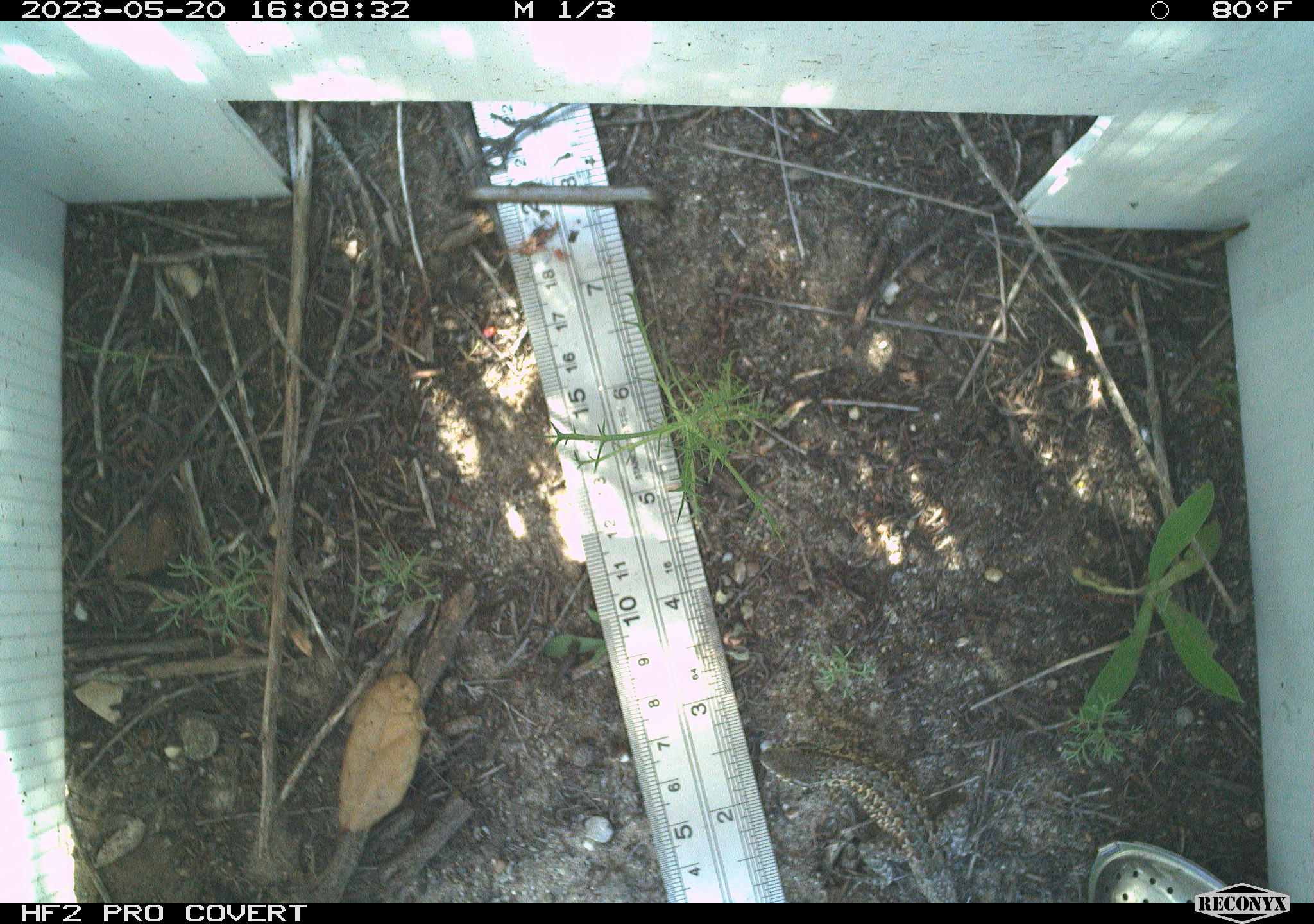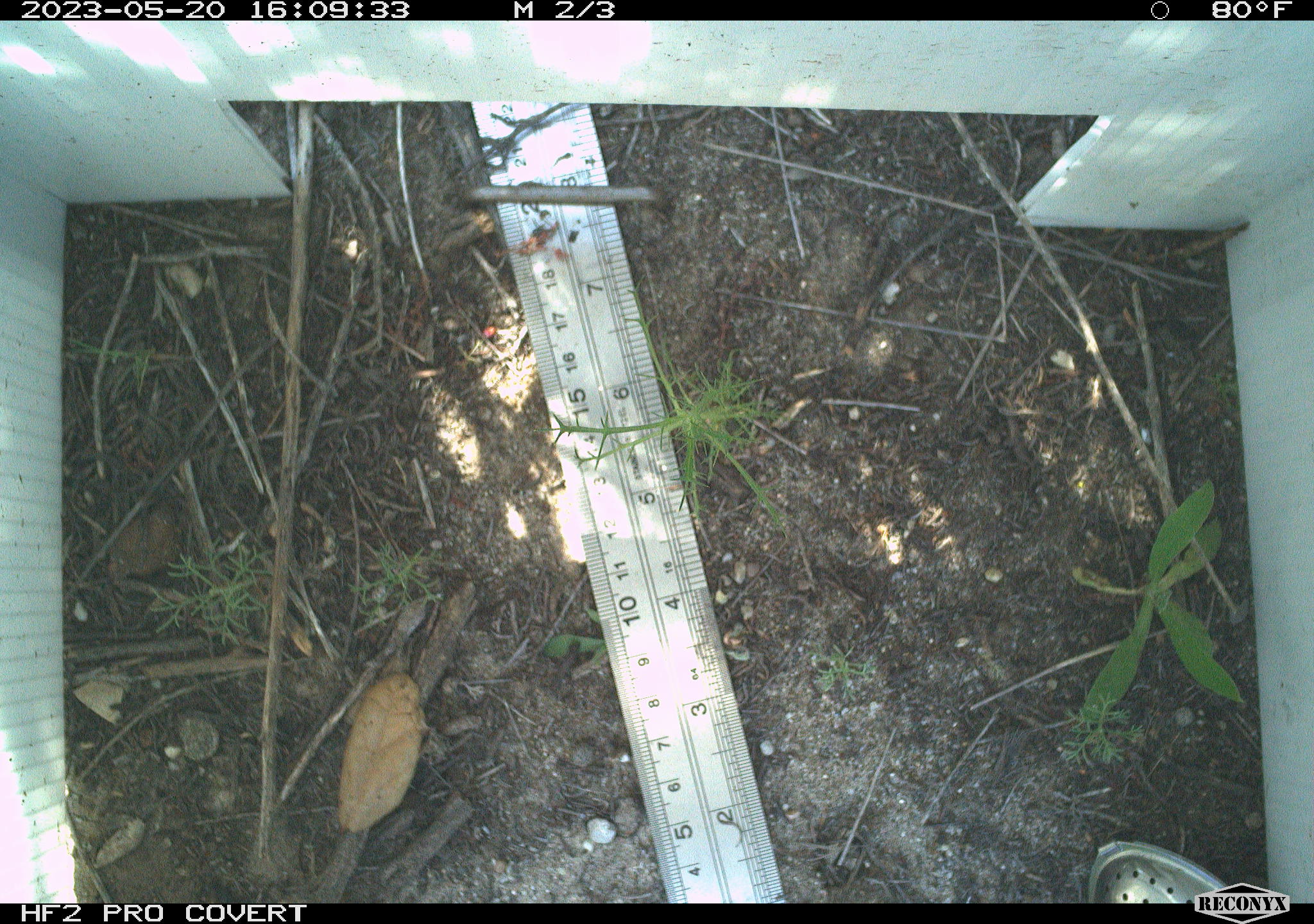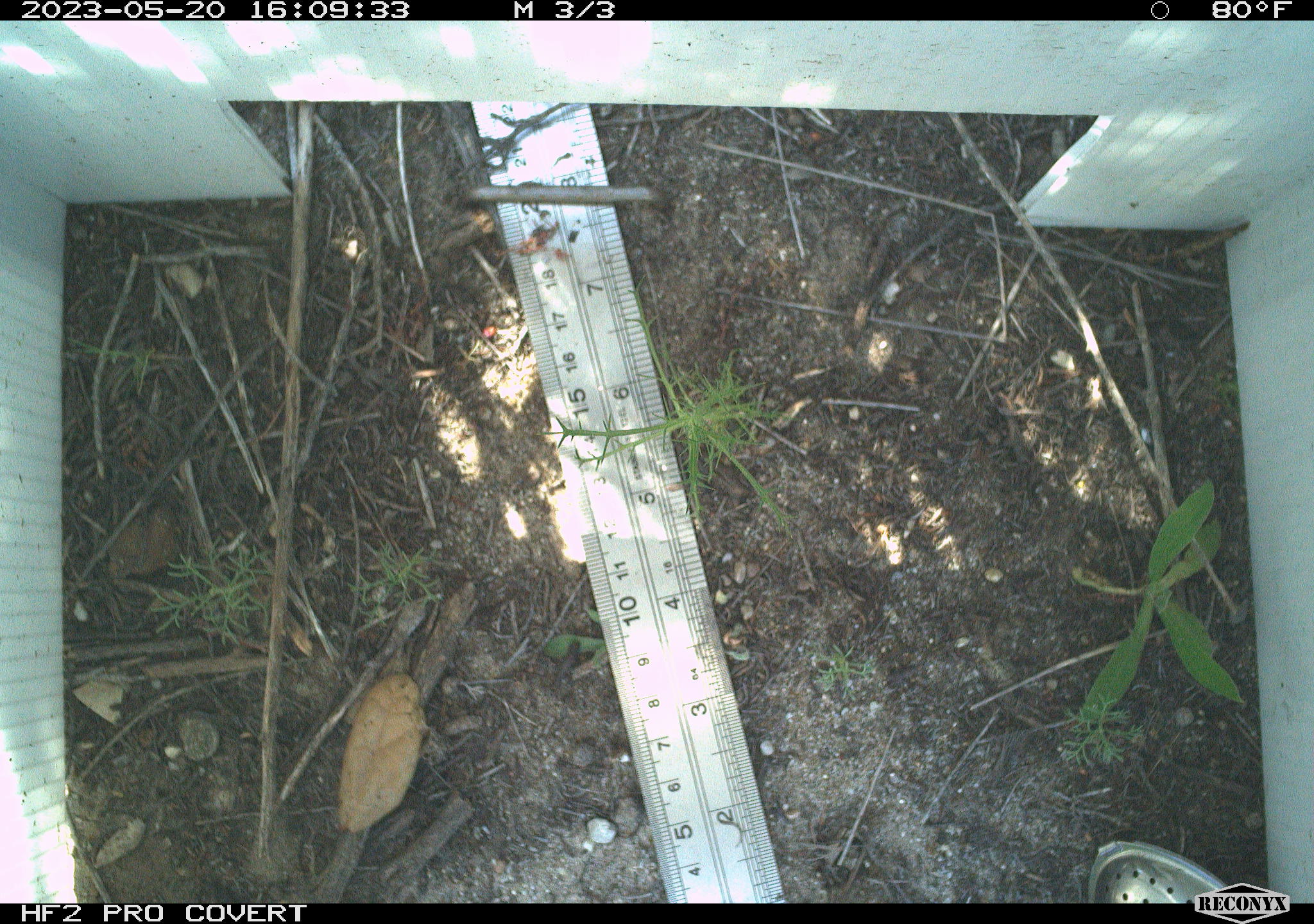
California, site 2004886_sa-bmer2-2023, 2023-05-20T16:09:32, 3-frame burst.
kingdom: Animalia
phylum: Chordata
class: Reptilia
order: Squamata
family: Phrynosomatidae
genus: Uta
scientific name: Uta stansburiana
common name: common side-blotched lizard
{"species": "common side-blotched lizard (Uta stansburiana)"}